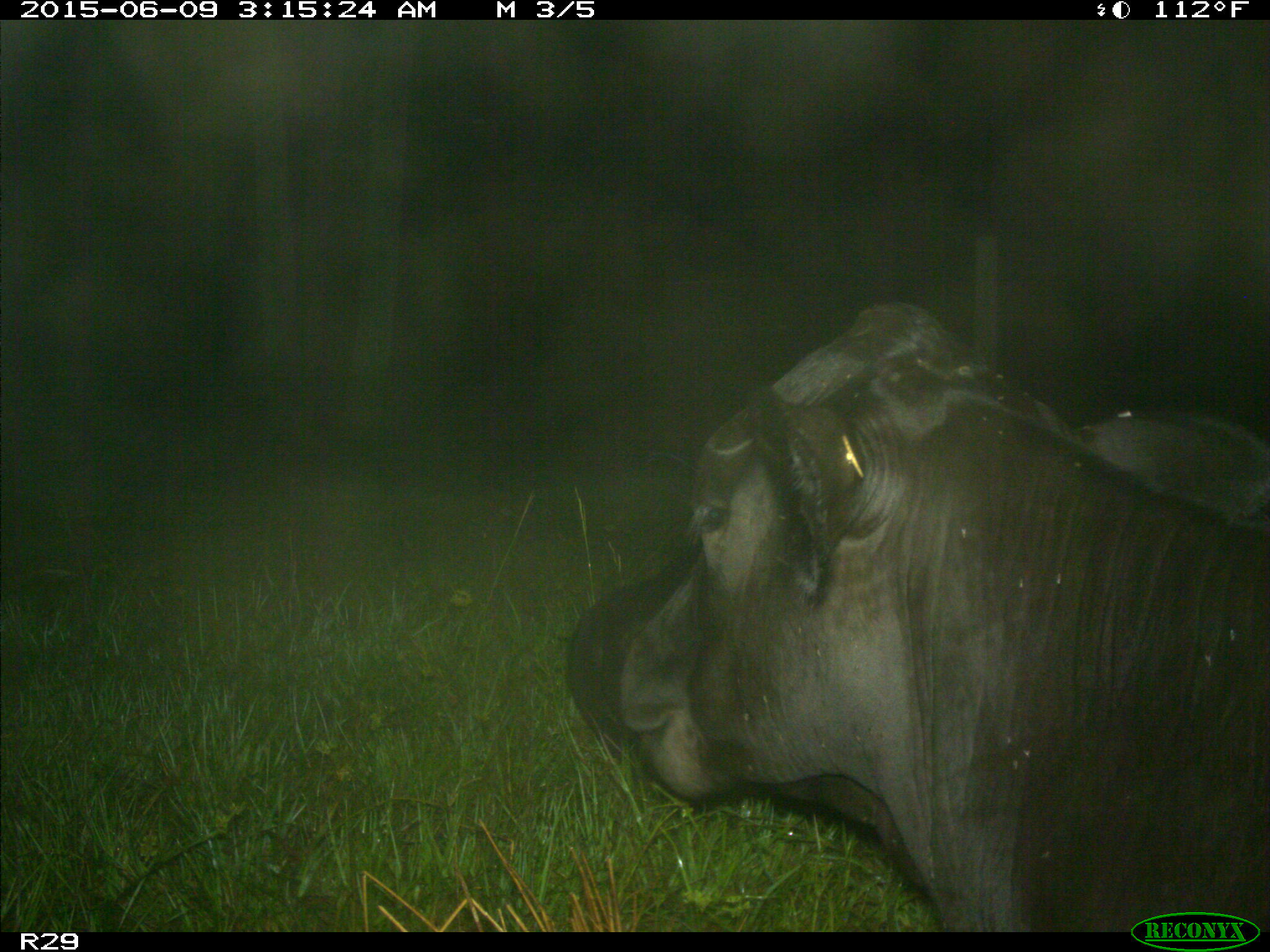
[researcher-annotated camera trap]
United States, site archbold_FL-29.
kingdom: Animalia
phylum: Chordata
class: Mammalia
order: Artiodactyla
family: Bovidae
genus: Bos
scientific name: Bos taurus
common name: domestic cow